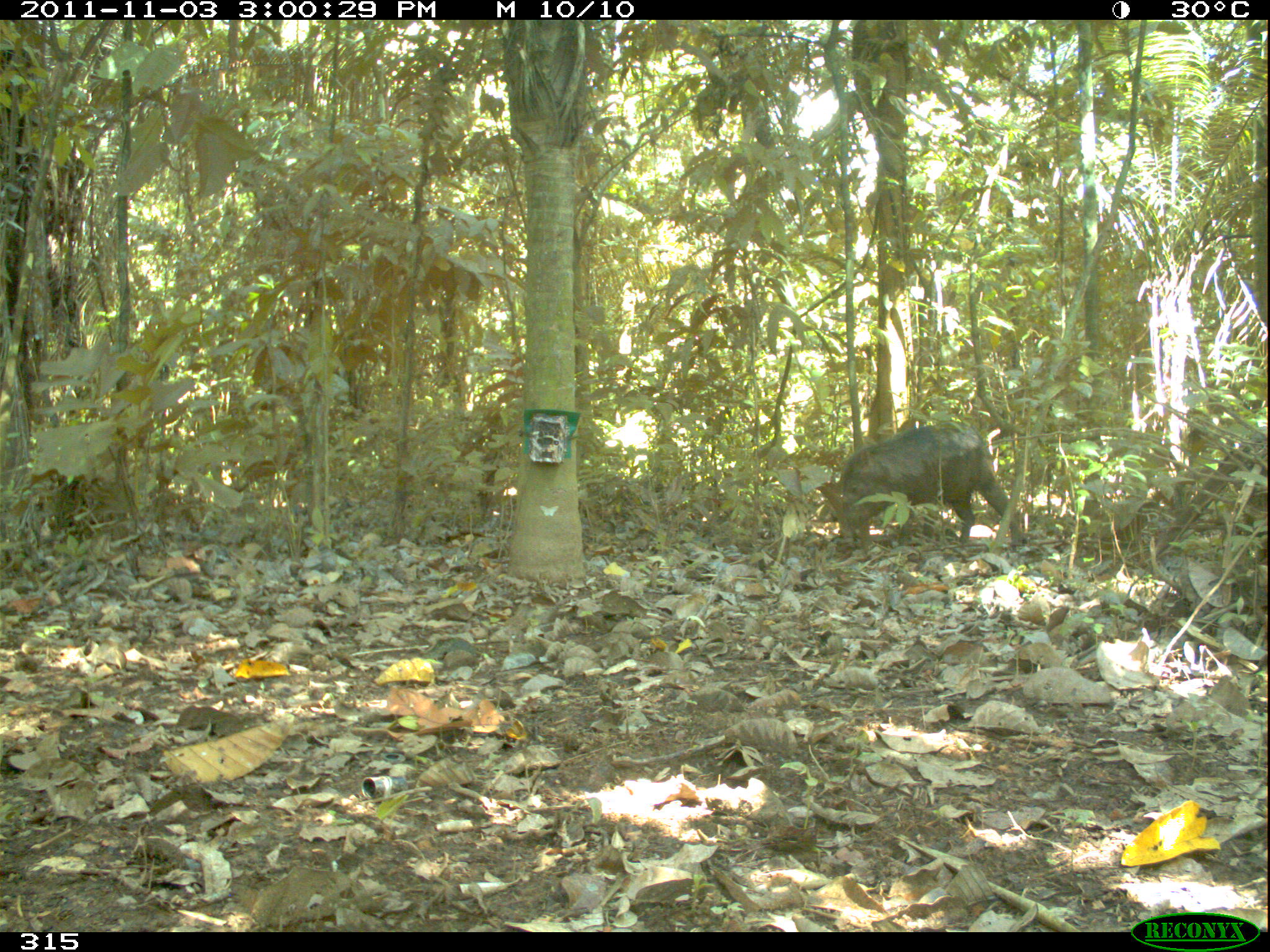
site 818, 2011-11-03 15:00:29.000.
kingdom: Animalia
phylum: Chordata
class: Mammalia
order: Artiodactyla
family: Tayassuidae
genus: Tayassu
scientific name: Tayassu pecari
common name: white-lipped peccary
Tayassu pecari (white-lipped peccary).